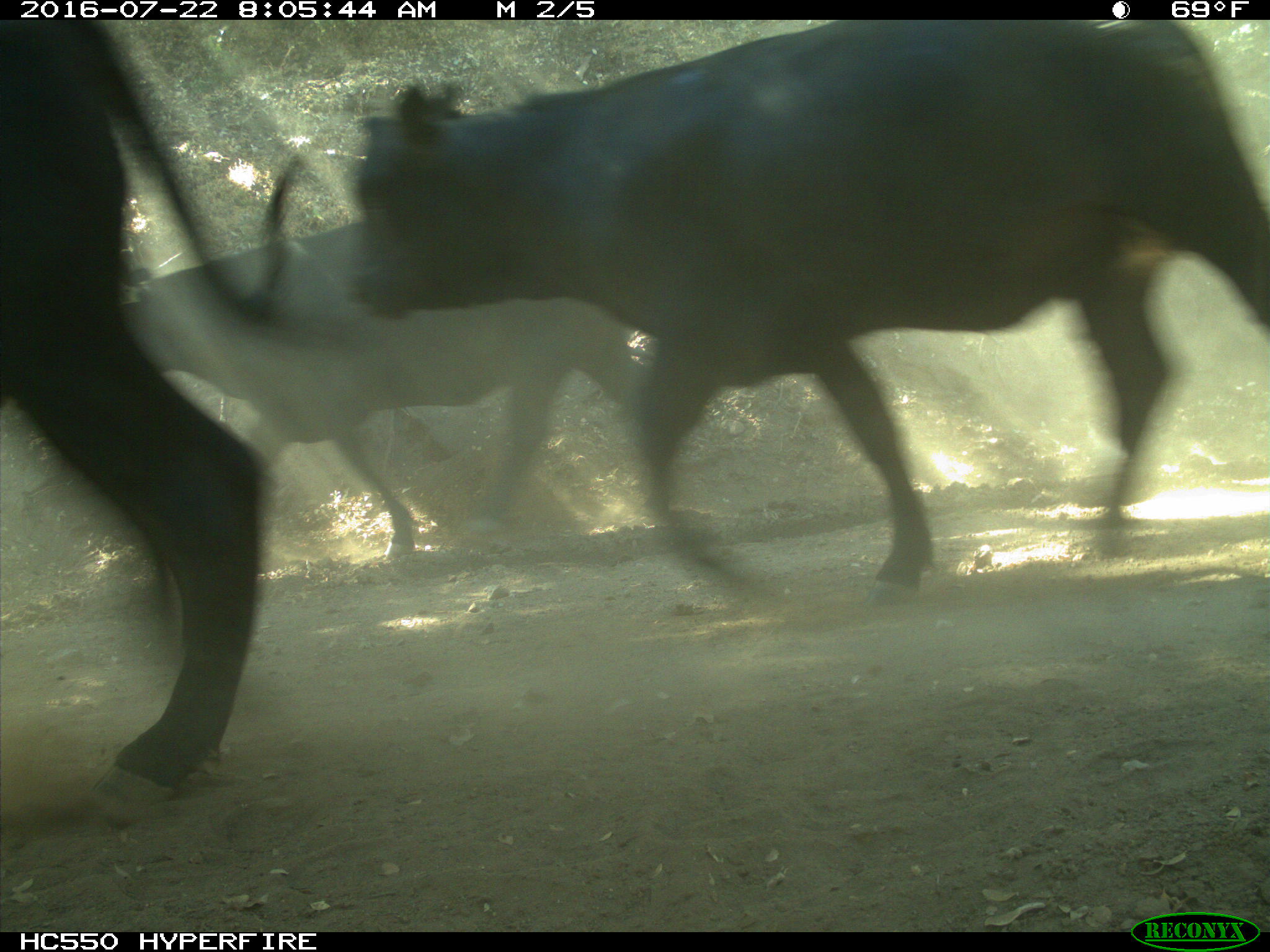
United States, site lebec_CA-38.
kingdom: Animalia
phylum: Chordata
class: Mammalia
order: Artiodactyla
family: Bovidae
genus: Bos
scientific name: Bos taurus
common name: domestic cow